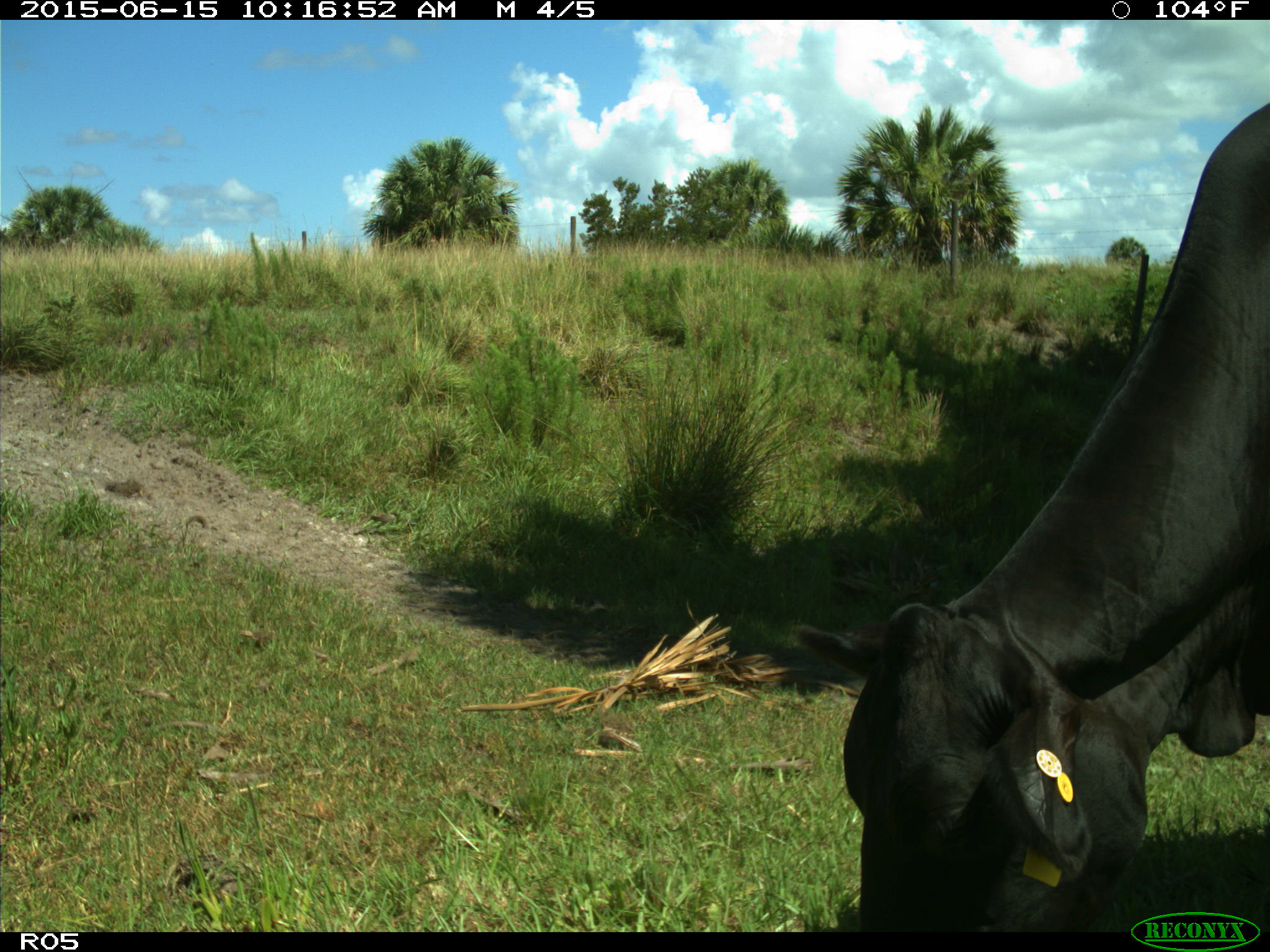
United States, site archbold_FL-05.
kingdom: Animalia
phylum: Chordata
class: Mammalia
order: Artiodactyla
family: Bovidae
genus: Bos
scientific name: Bos taurus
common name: domestic cow